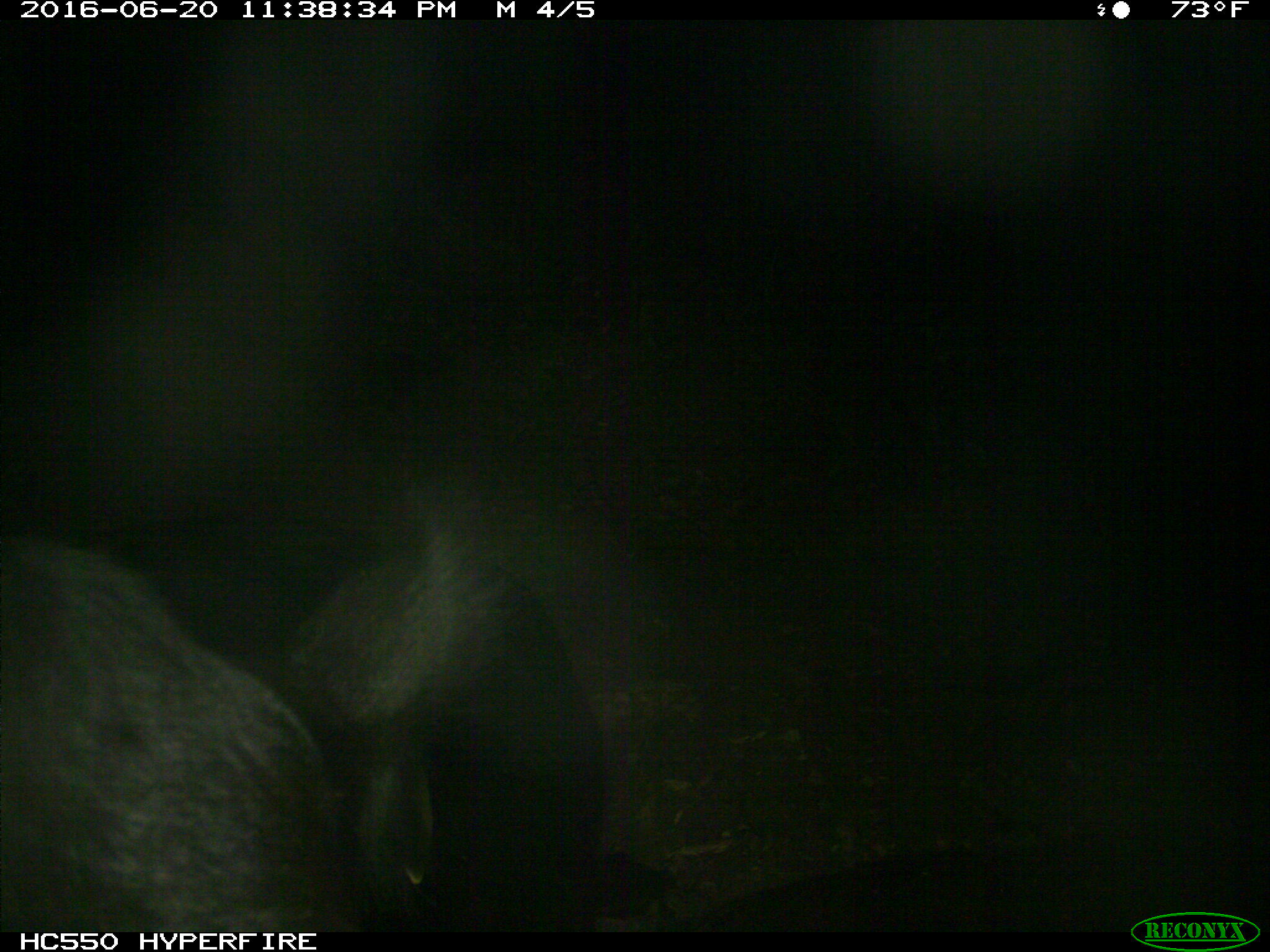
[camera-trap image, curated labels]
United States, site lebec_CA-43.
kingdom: Animalia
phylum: Chordata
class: Mammalia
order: Artiodactyla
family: Bovidae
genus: Bos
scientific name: Bos taurus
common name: domestic cow